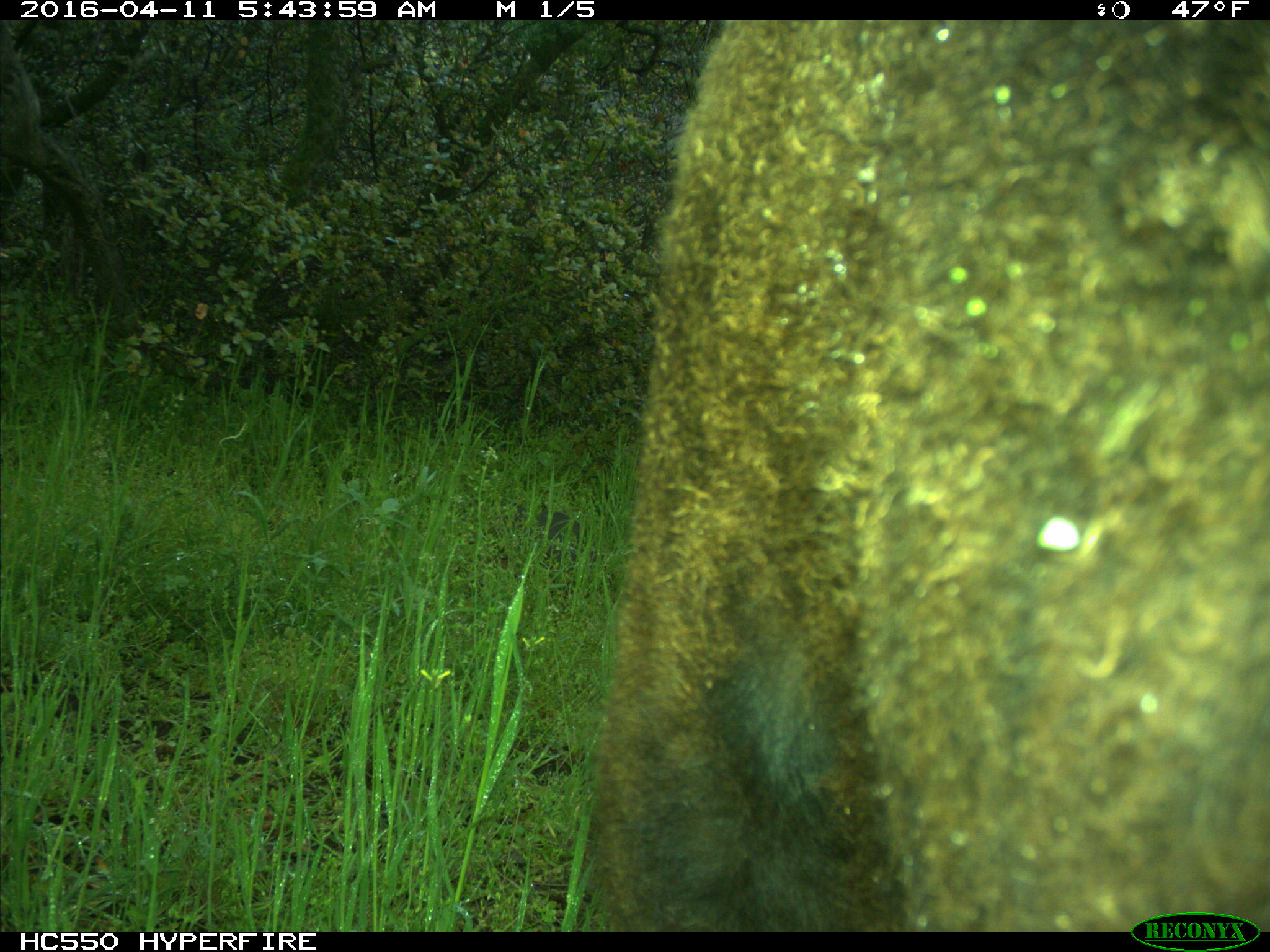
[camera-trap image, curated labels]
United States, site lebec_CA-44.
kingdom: Animalia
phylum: Chordata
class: Mammalia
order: Artiodactyla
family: Bovidae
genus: Bos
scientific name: Bos taurus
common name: domestic cow